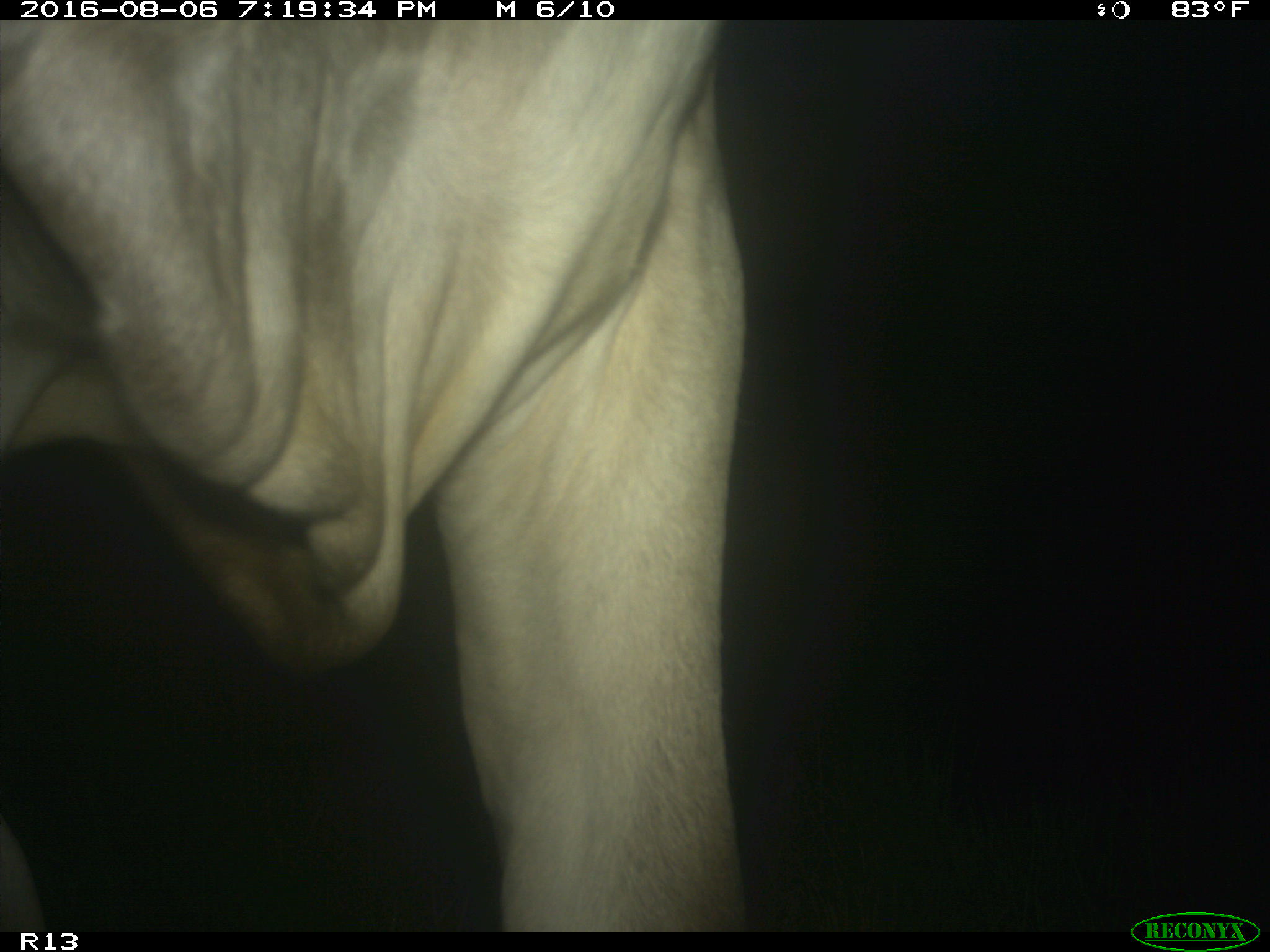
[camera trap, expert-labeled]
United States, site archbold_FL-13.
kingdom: Animalia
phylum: Chordata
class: Mammalia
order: Artiodactyla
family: Bovidae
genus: Bos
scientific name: Bos taurus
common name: domestic cow